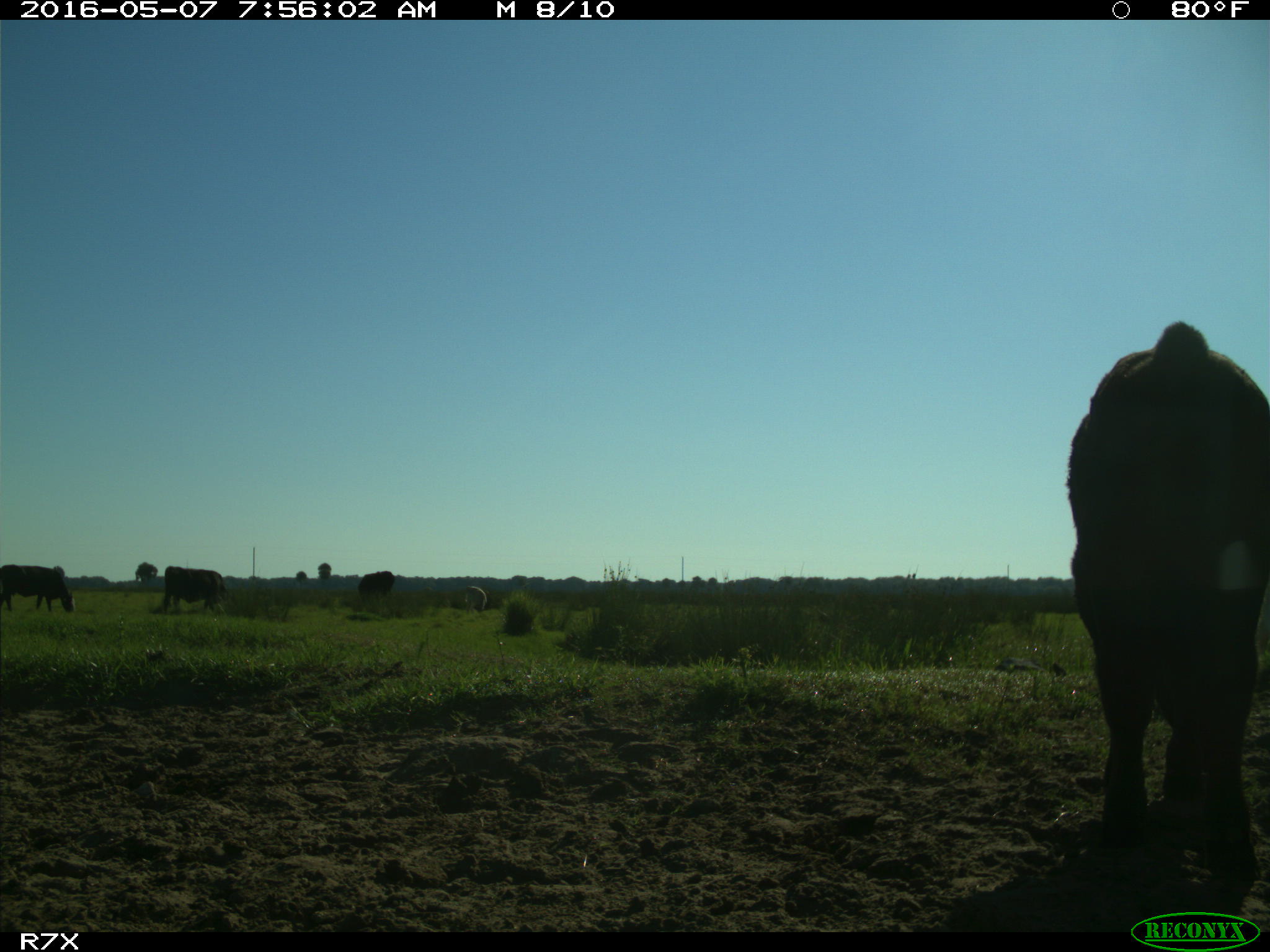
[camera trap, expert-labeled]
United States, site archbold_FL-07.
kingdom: Animalia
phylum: Chordata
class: Mammalia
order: Artiodactyla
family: Bovidae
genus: Bos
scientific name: Bos taurus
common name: domestic cow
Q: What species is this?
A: Bos taurus (domestic cow).